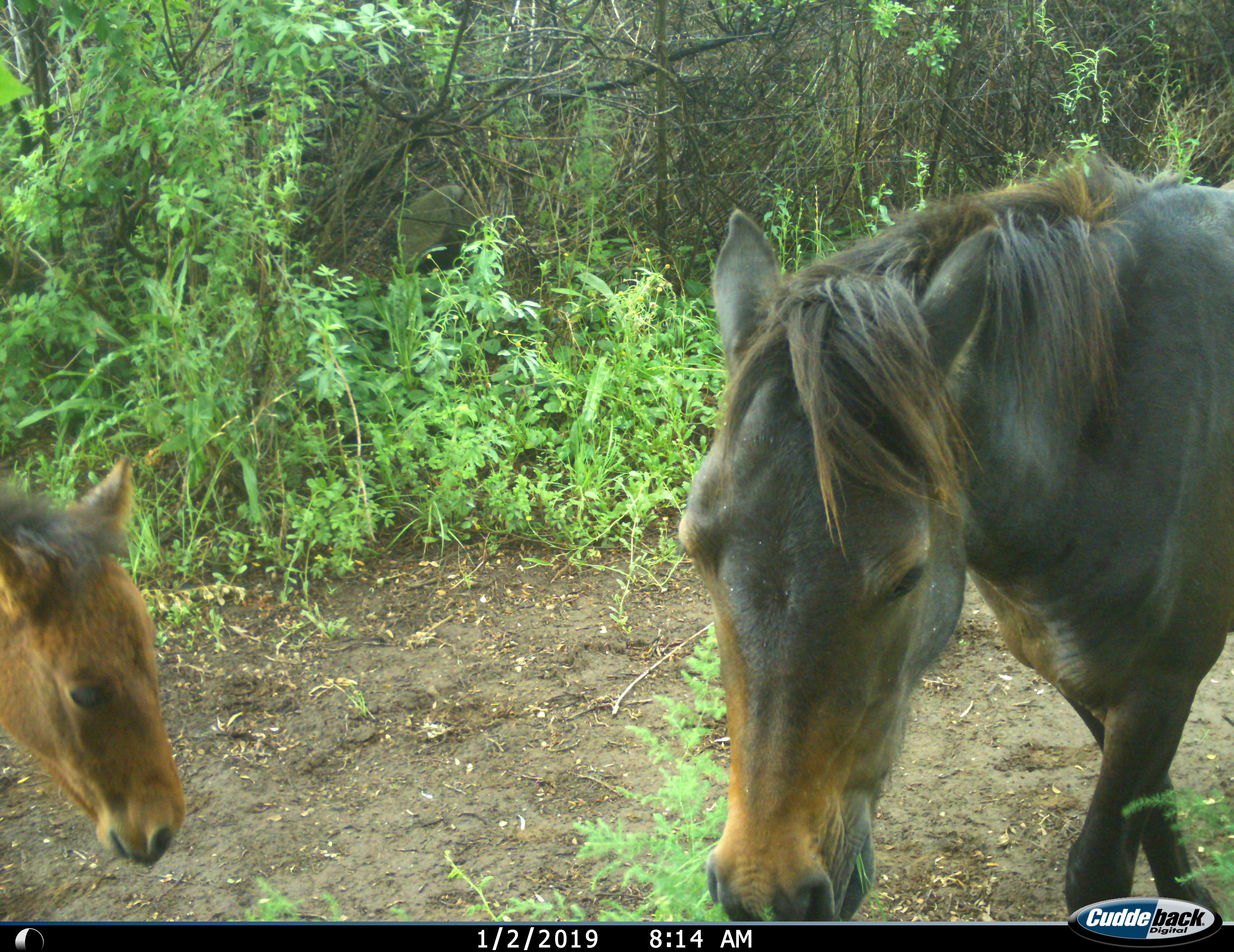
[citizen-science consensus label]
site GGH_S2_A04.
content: unidentified animal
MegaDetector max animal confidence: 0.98